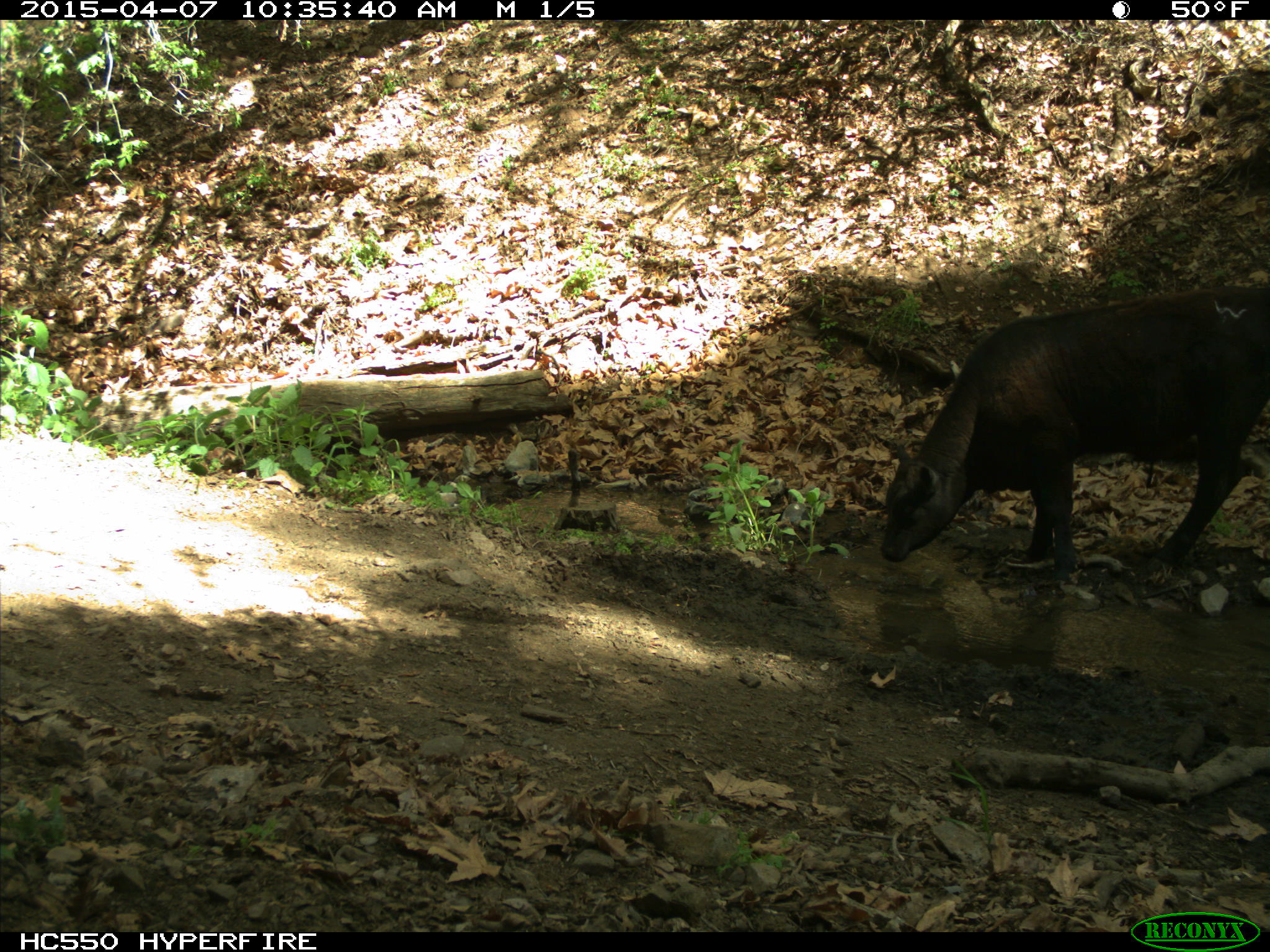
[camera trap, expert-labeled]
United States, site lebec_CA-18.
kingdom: Animalia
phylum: Chordata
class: Mammalia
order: Artiodactyla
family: Bovidae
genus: Bos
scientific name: Bos taurus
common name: domestic cow